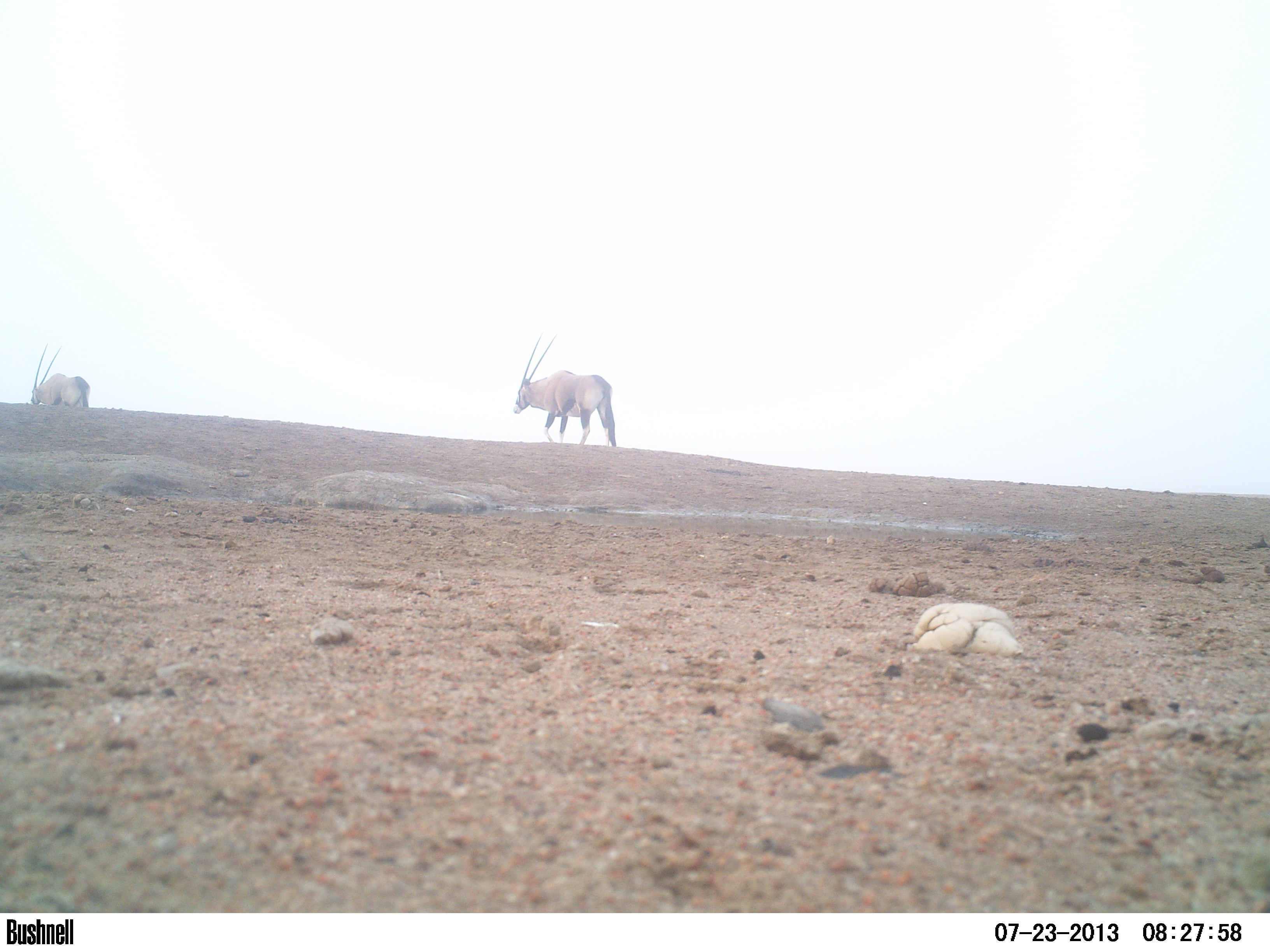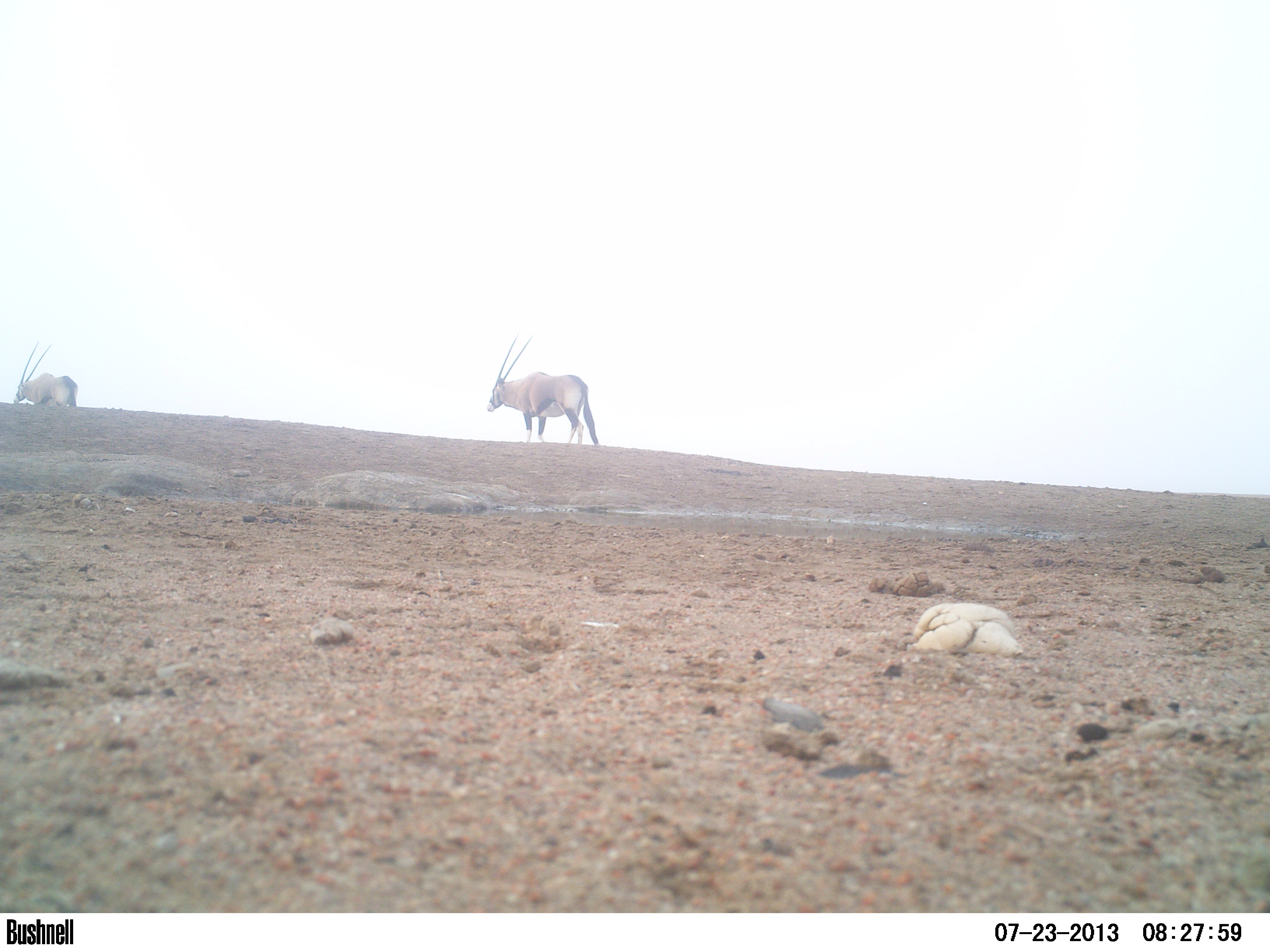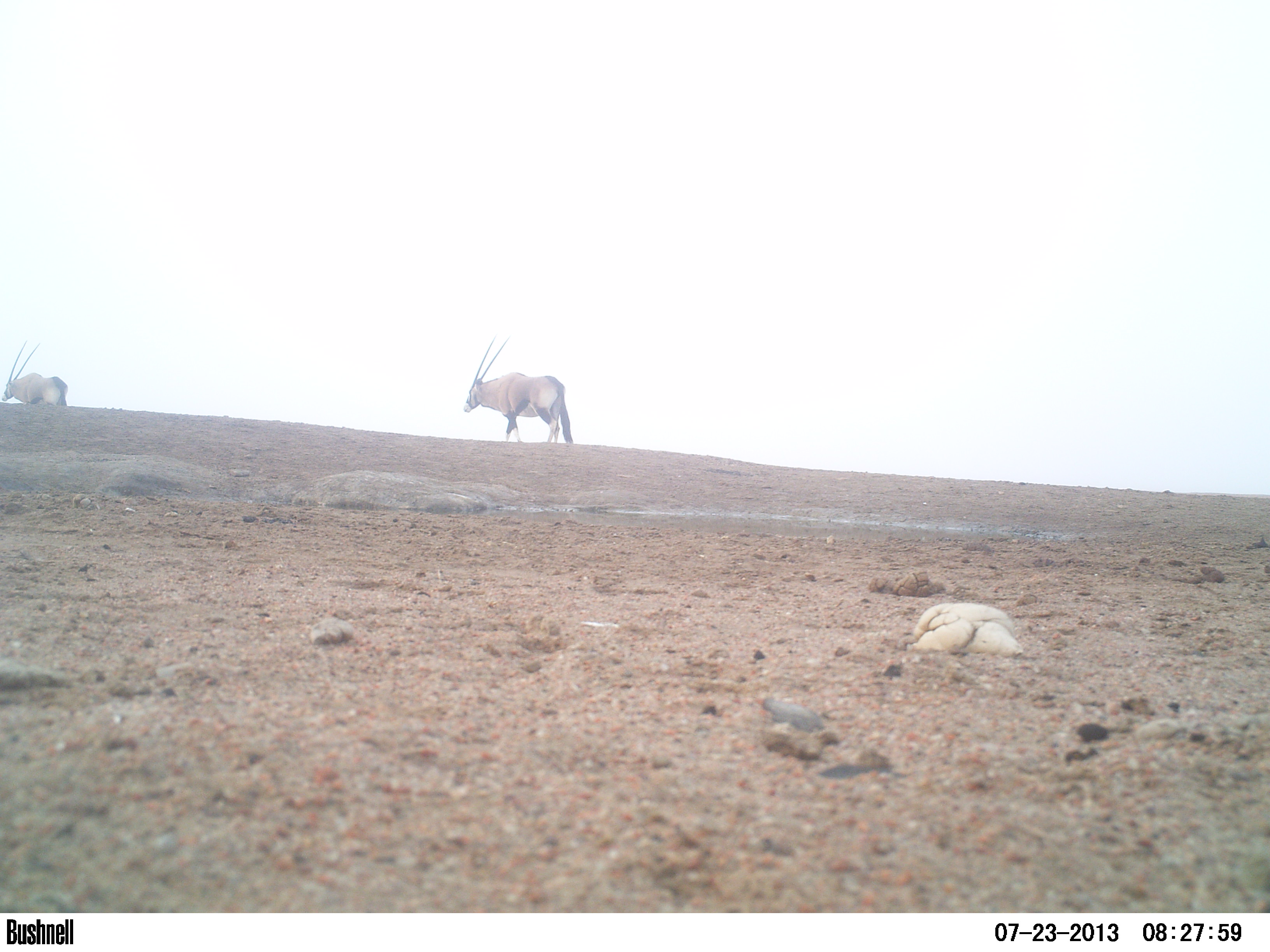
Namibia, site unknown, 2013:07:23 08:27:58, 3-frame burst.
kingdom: Animalia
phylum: Chordata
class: Mammalia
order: Artiodactyla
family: Bovidae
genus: Oryx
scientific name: Oryx gazella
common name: gemsbok